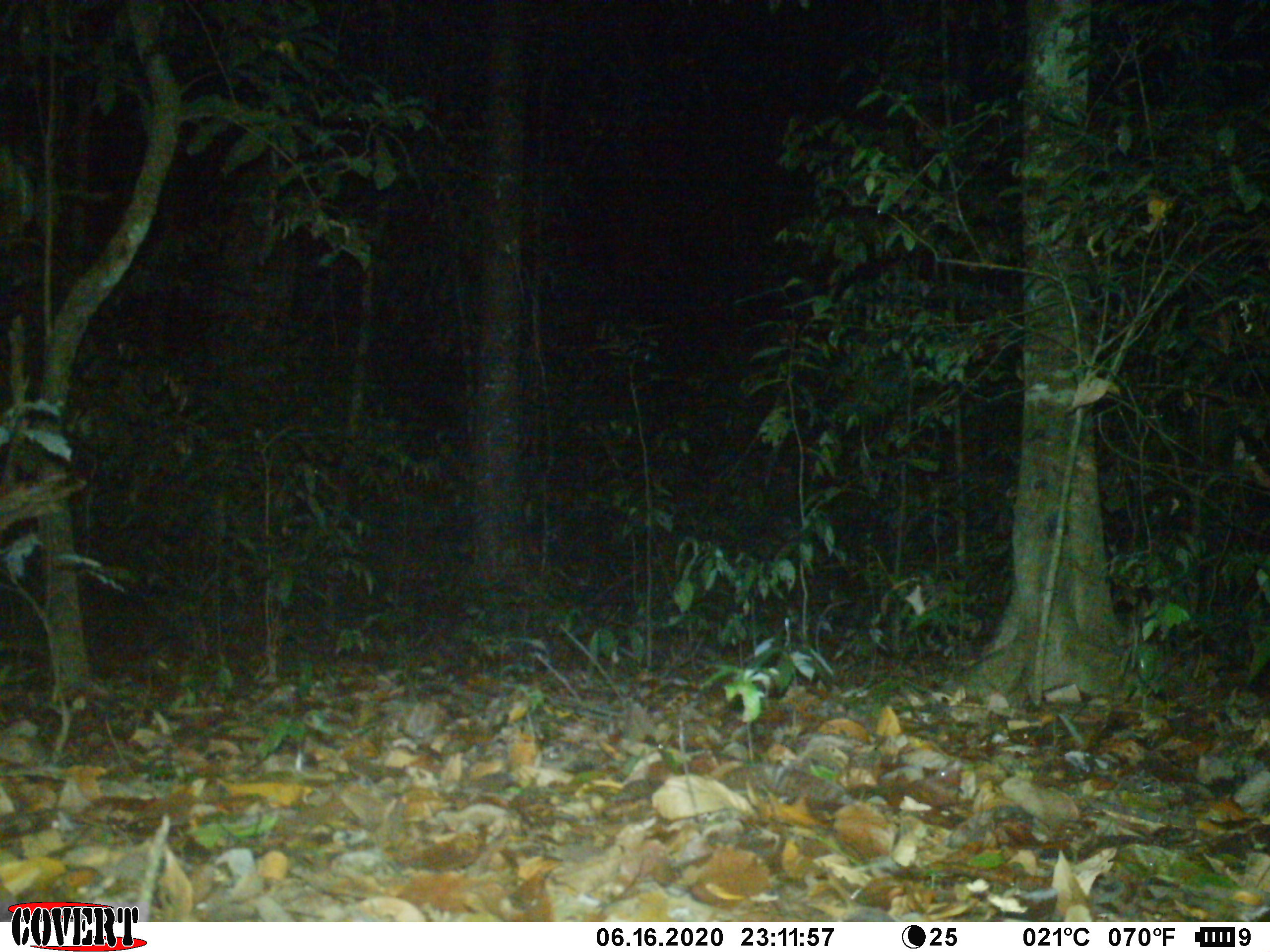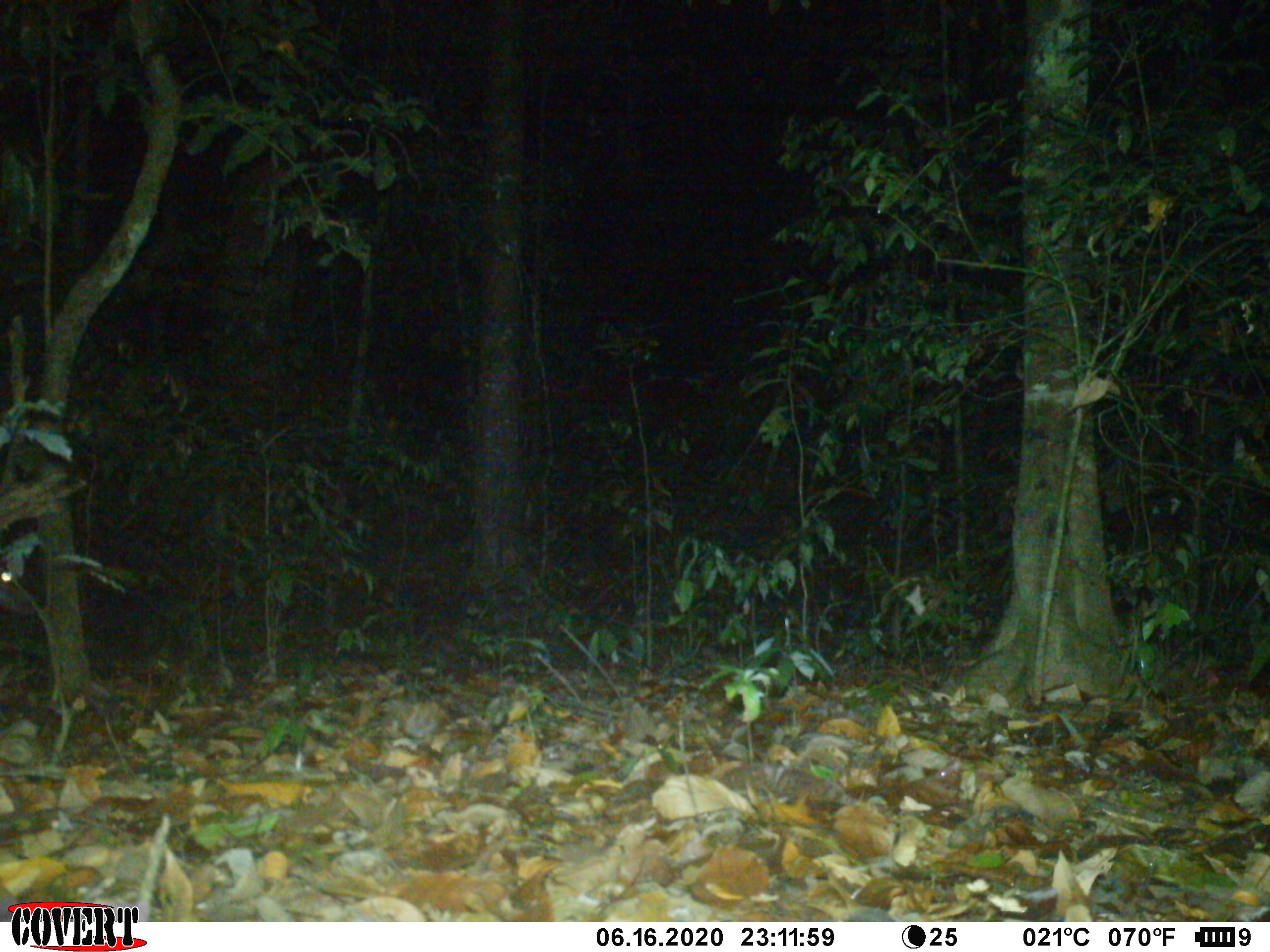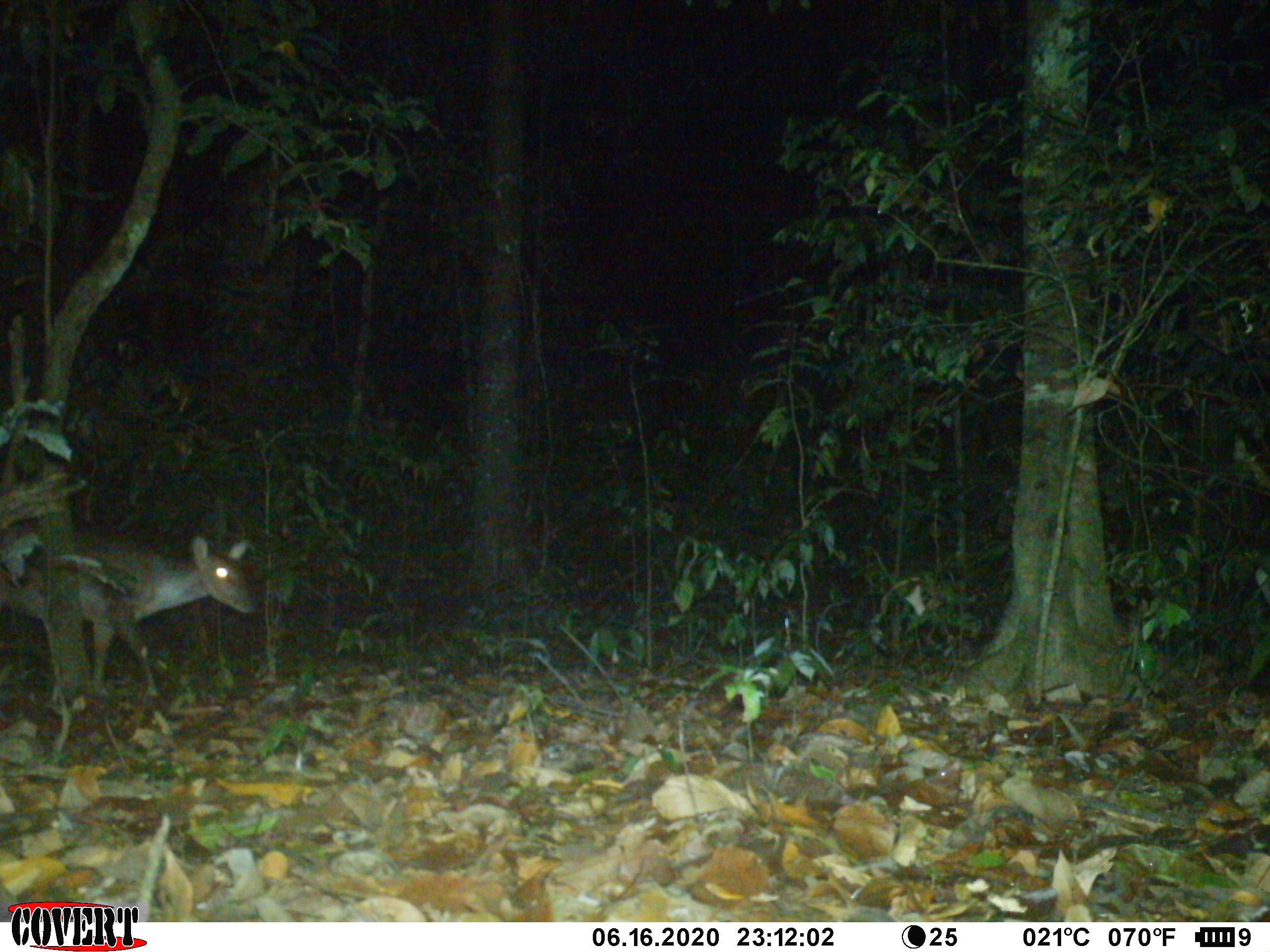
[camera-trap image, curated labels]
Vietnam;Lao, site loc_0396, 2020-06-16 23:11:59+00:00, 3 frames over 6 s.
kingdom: Animalia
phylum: Chordata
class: Mammalia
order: Artiodactyla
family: Cervidae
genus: Muntiacus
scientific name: Muntiacus vuquangensis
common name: large-antlered muntjac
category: large antlered muntjac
Large antlered muntjac (large-antlered muntjac) (Muntiacus vuquangensis). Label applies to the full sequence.